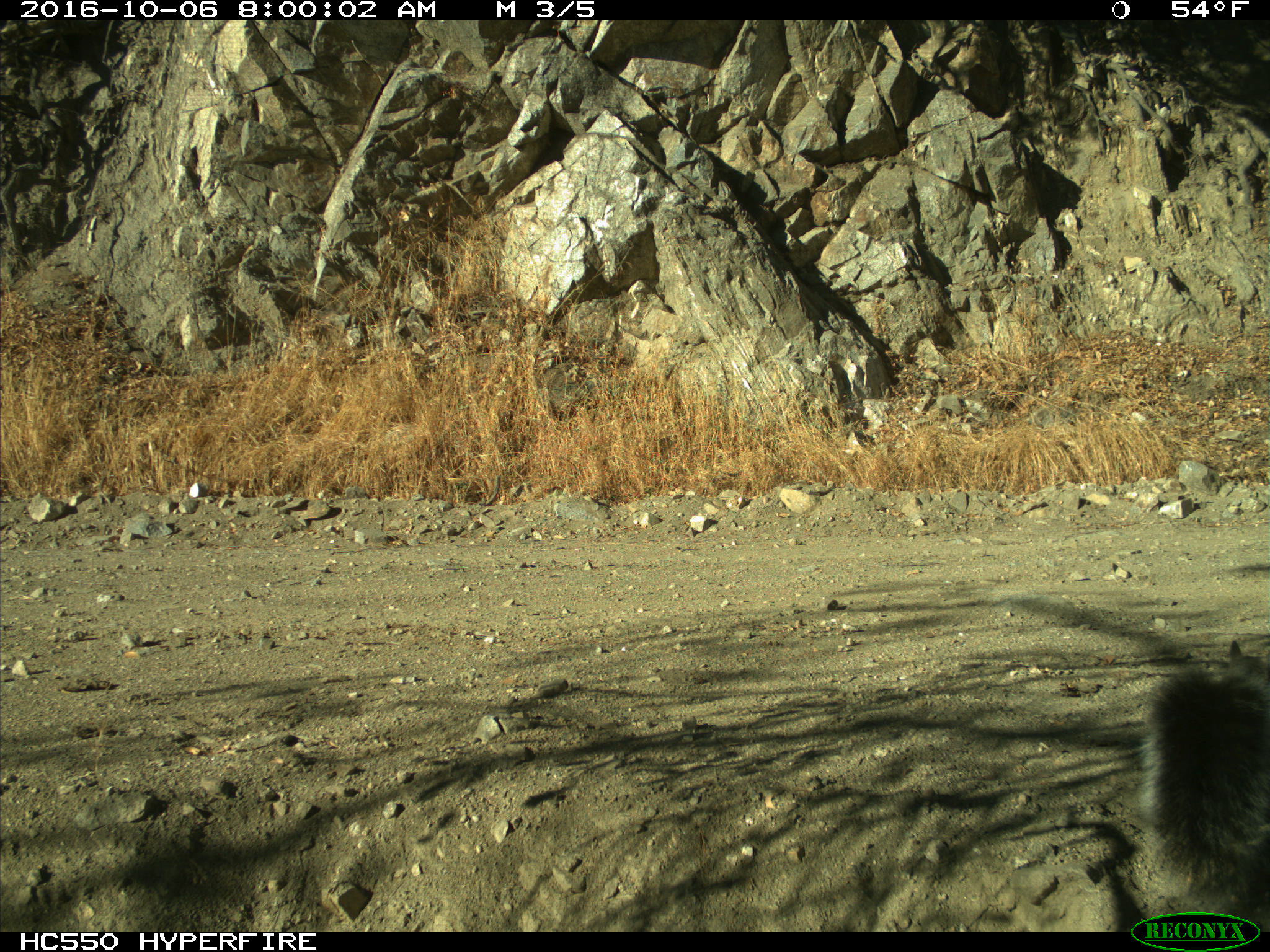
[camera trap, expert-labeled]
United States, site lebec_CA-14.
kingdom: Animalia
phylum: Chordata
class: Mammalia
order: Rodentia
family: Sciuridae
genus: Sciurus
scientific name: Sciurus carolinensis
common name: eastern gray squirrel